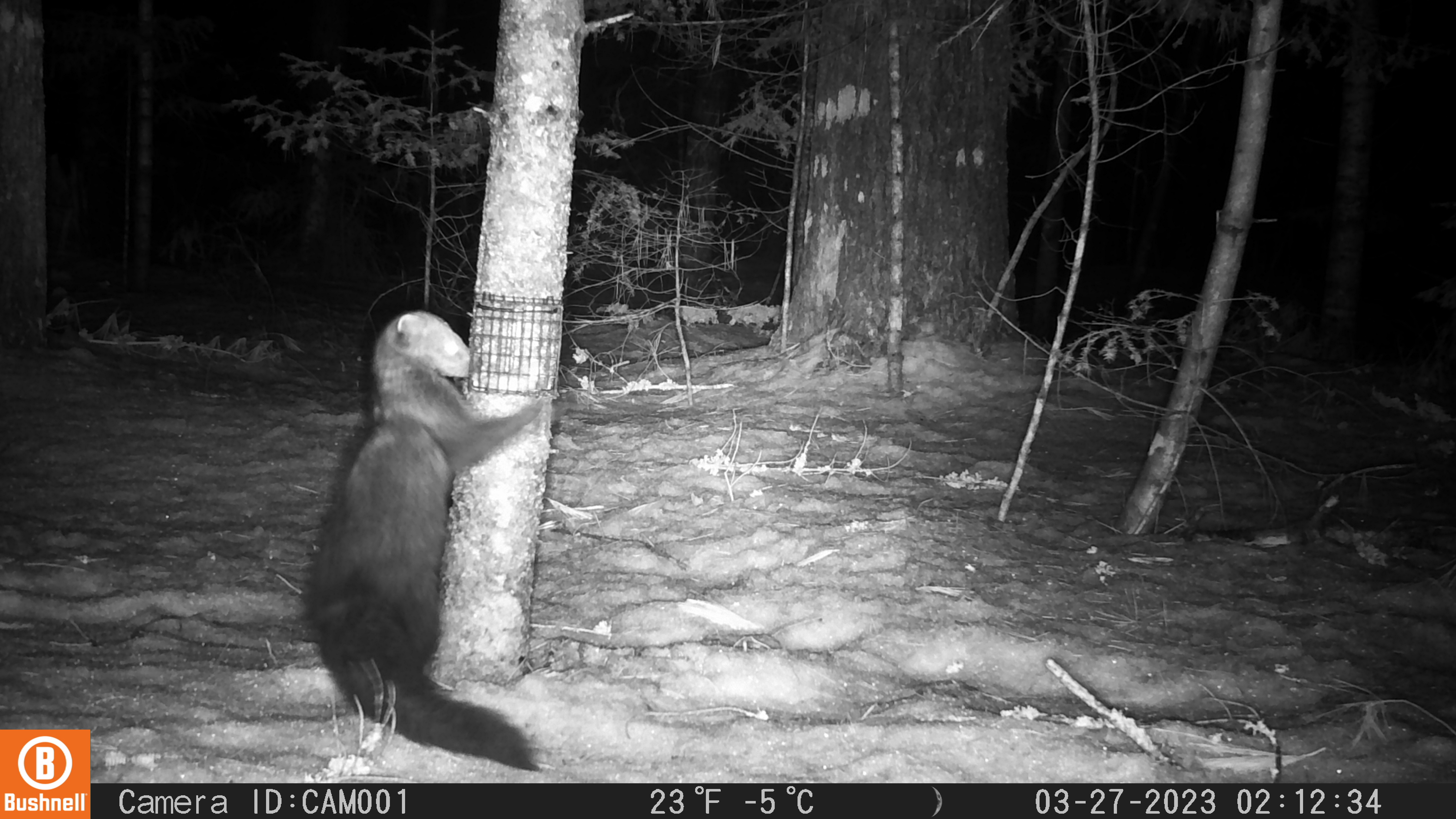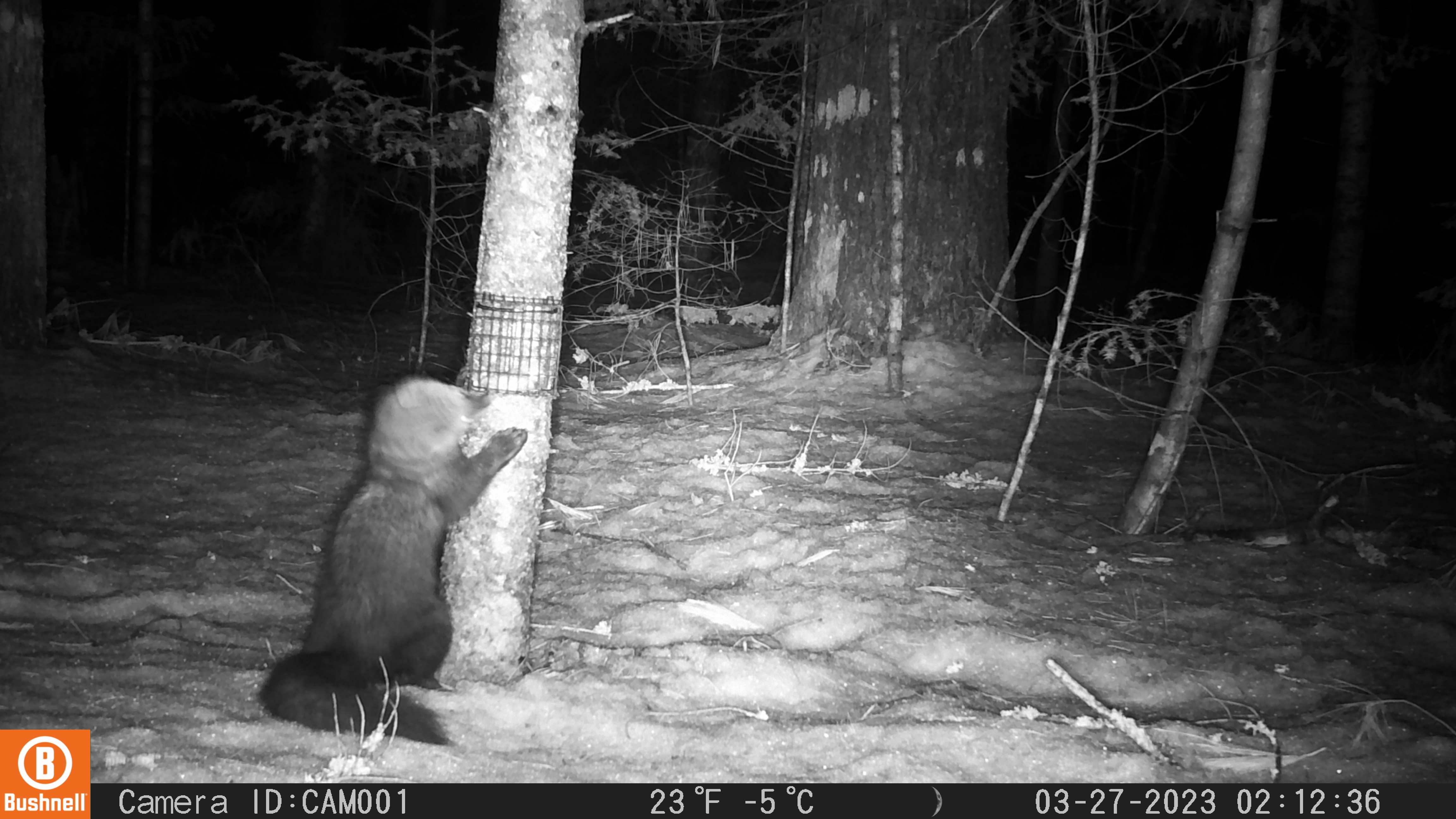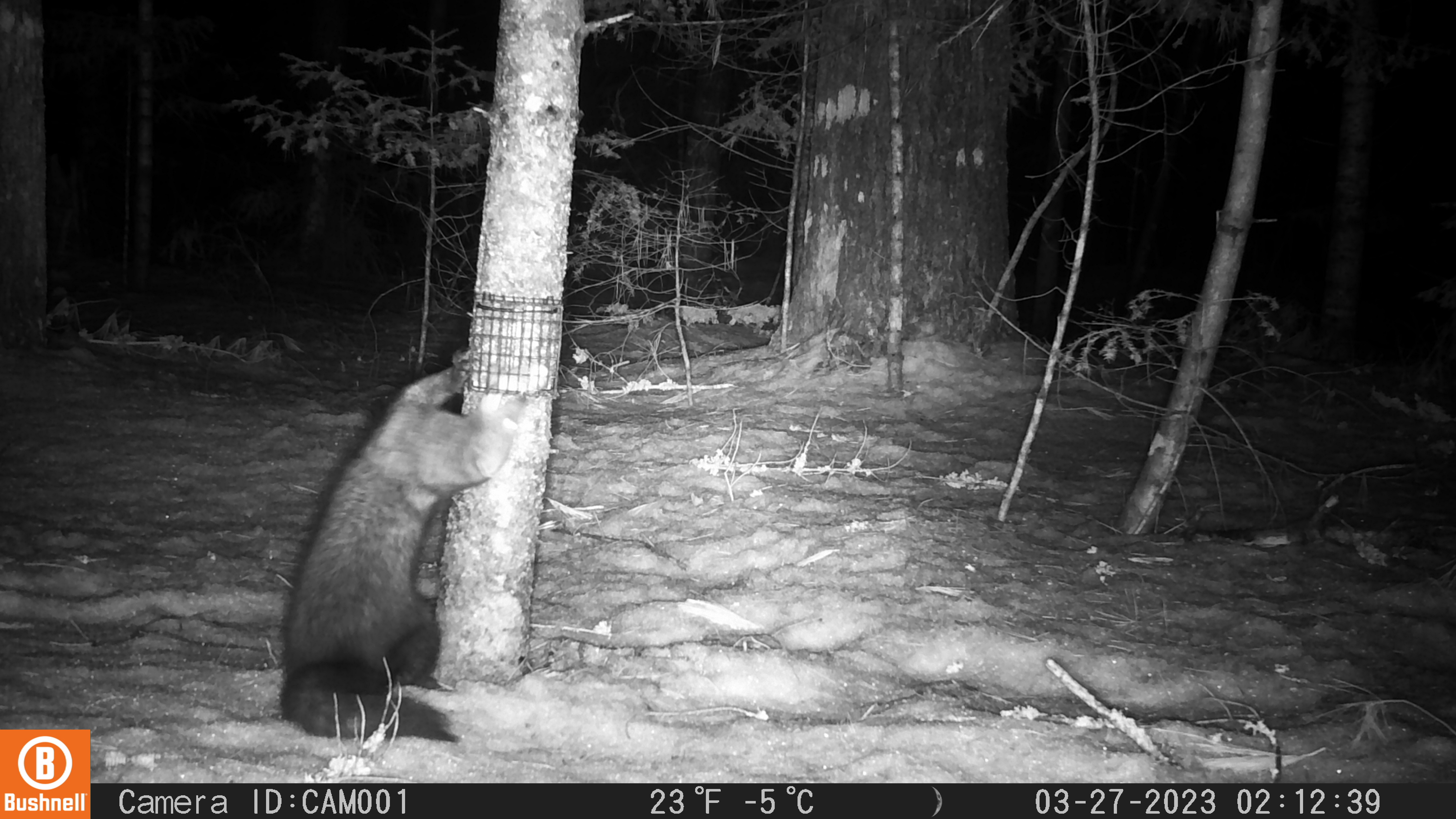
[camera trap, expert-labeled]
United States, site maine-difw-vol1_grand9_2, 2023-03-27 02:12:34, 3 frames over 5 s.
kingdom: Animalia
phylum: Chordata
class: Mammalia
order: Carnivora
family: Mustelidae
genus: Pekania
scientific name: Pekania pennanti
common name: fisher